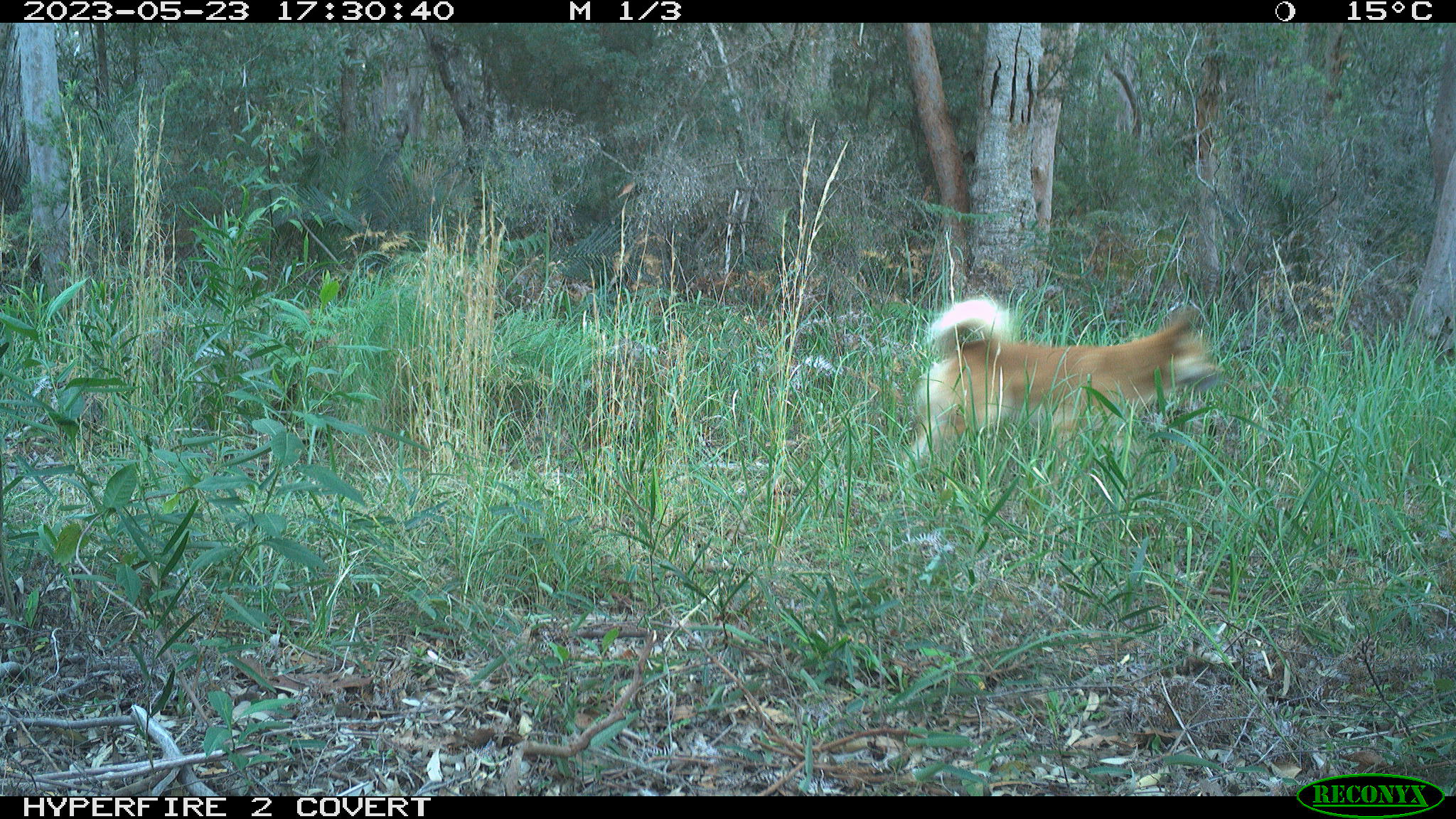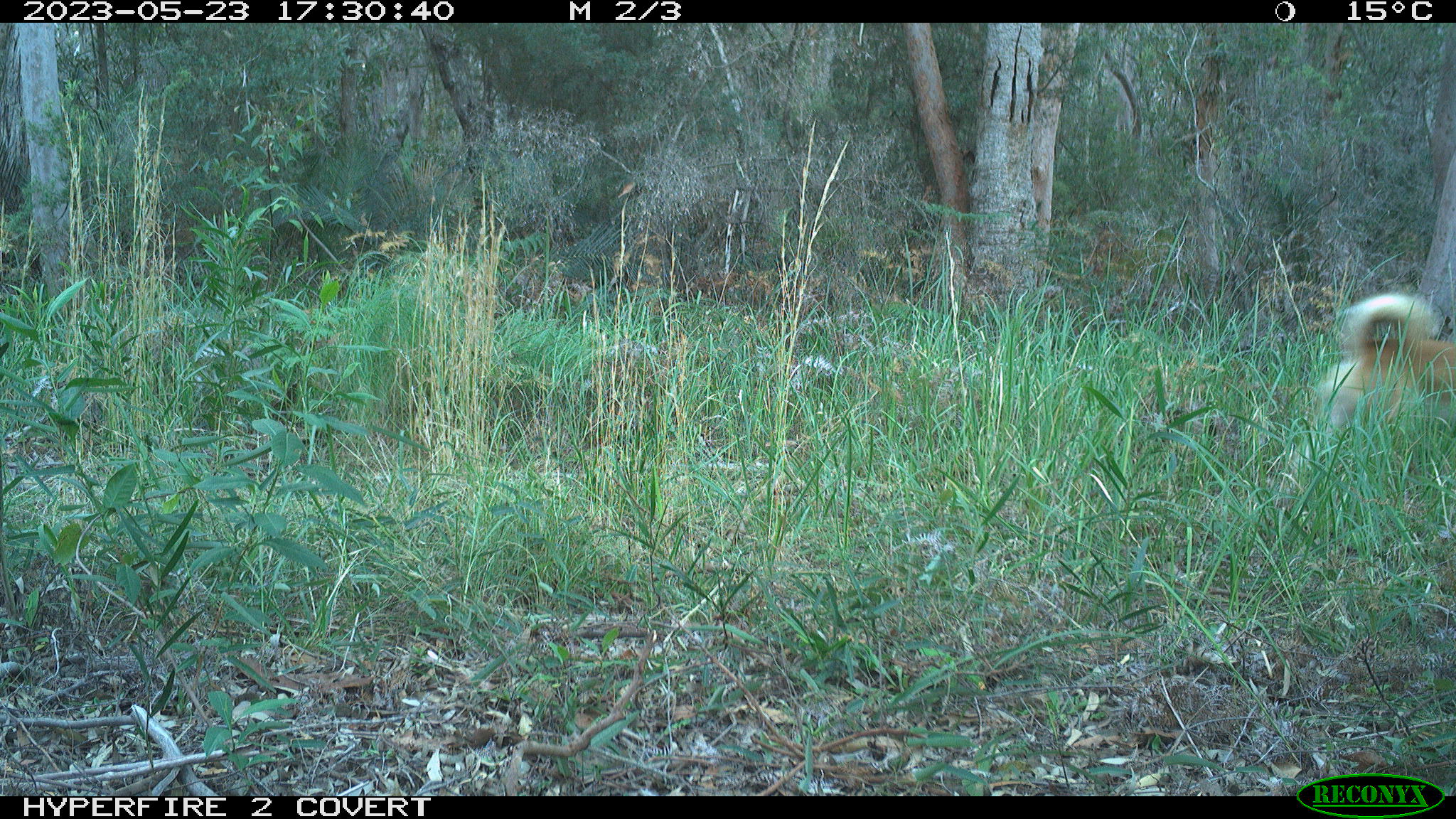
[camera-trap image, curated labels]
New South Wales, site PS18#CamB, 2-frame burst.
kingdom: Animalia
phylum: Chordata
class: Mammalia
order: Carnivora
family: Canidae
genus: Canis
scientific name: Canis familiaris dingo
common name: dingo